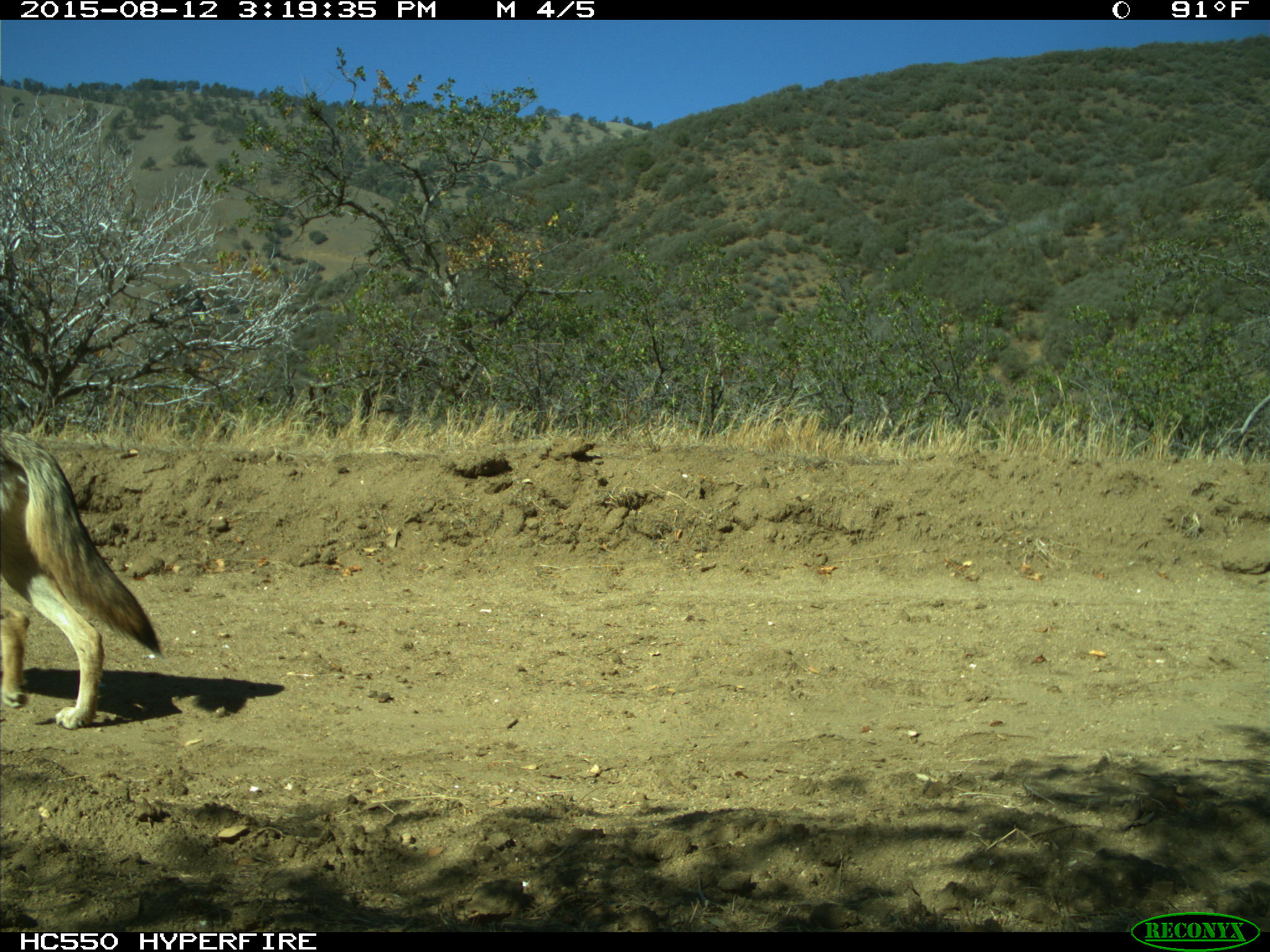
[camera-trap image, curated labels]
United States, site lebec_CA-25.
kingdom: Animalia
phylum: Chordata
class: Mammalia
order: Carnivora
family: Canidae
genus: Canis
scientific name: Canis latrans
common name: coyote